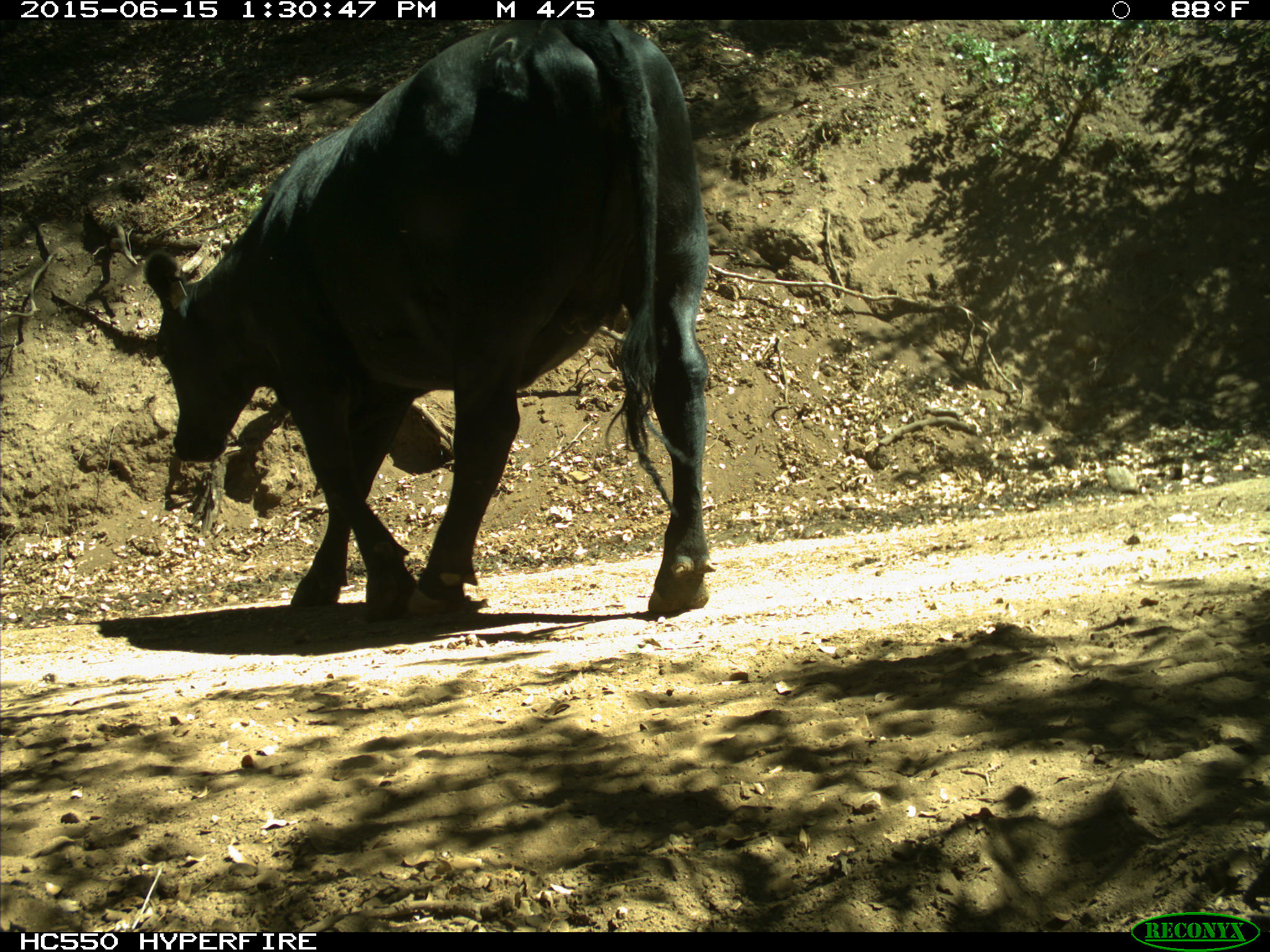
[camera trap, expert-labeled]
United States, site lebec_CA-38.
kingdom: Animalia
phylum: Chordata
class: Mammalia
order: Artiodactyla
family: Bovidae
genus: Bos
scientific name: Bos taurus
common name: domestic cow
Bos taurus (domestic cow).